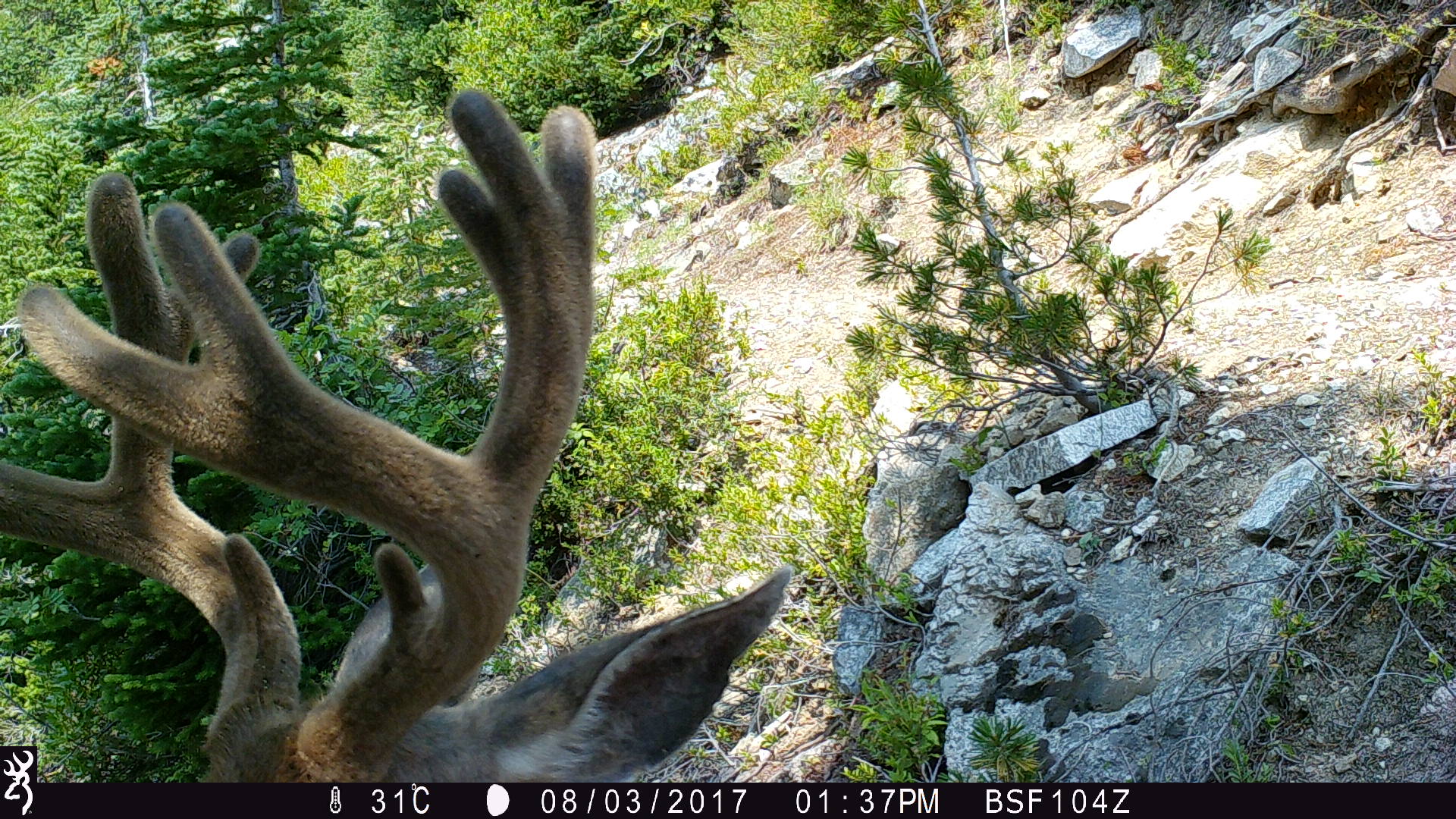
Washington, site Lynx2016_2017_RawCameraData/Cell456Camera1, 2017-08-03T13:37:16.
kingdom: Animalia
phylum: Chordata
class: Mammalia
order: Artiodactyla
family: Cervidae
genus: Odocoileus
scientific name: Odocoileus hemionus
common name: mule deer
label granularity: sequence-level